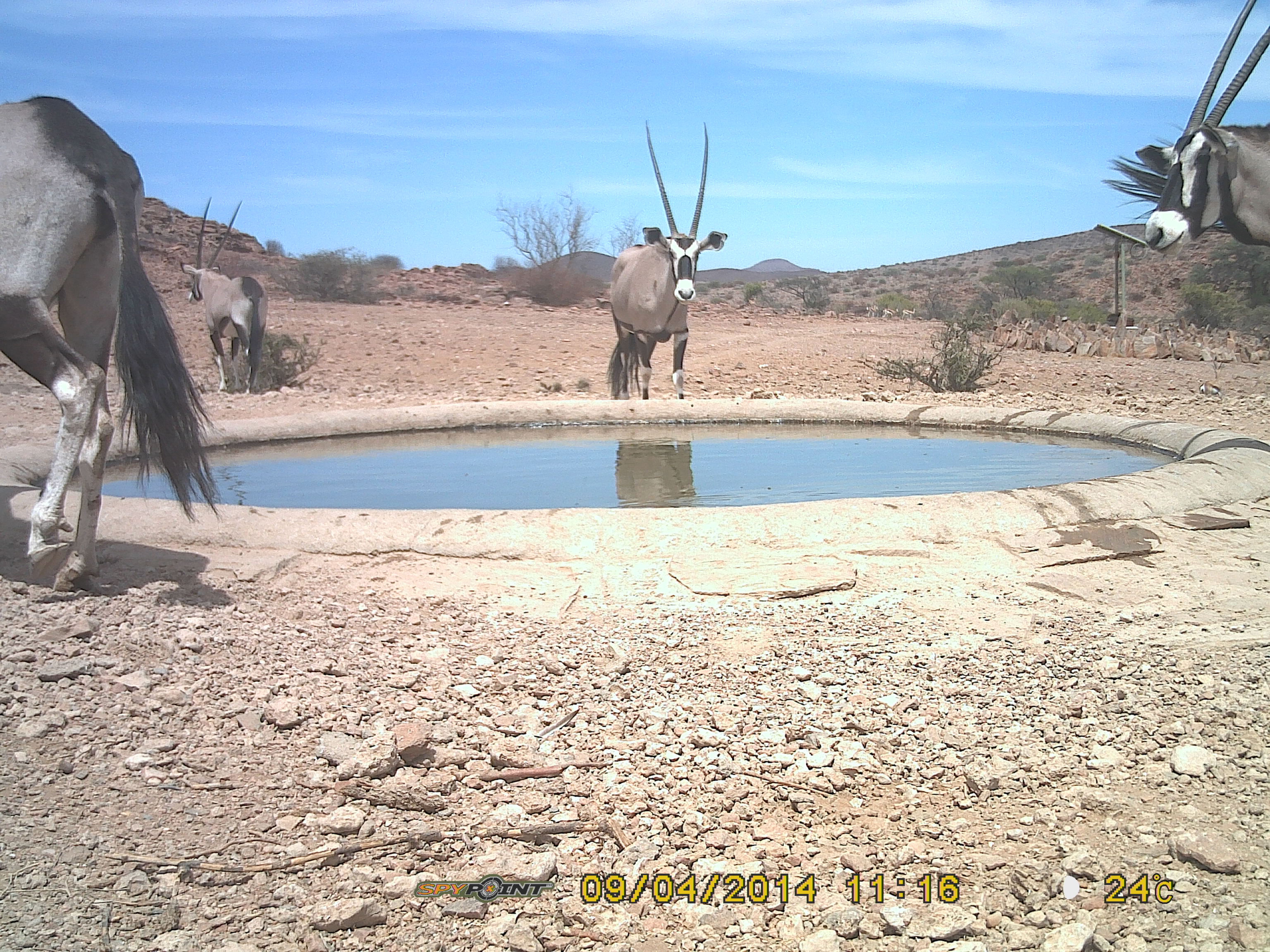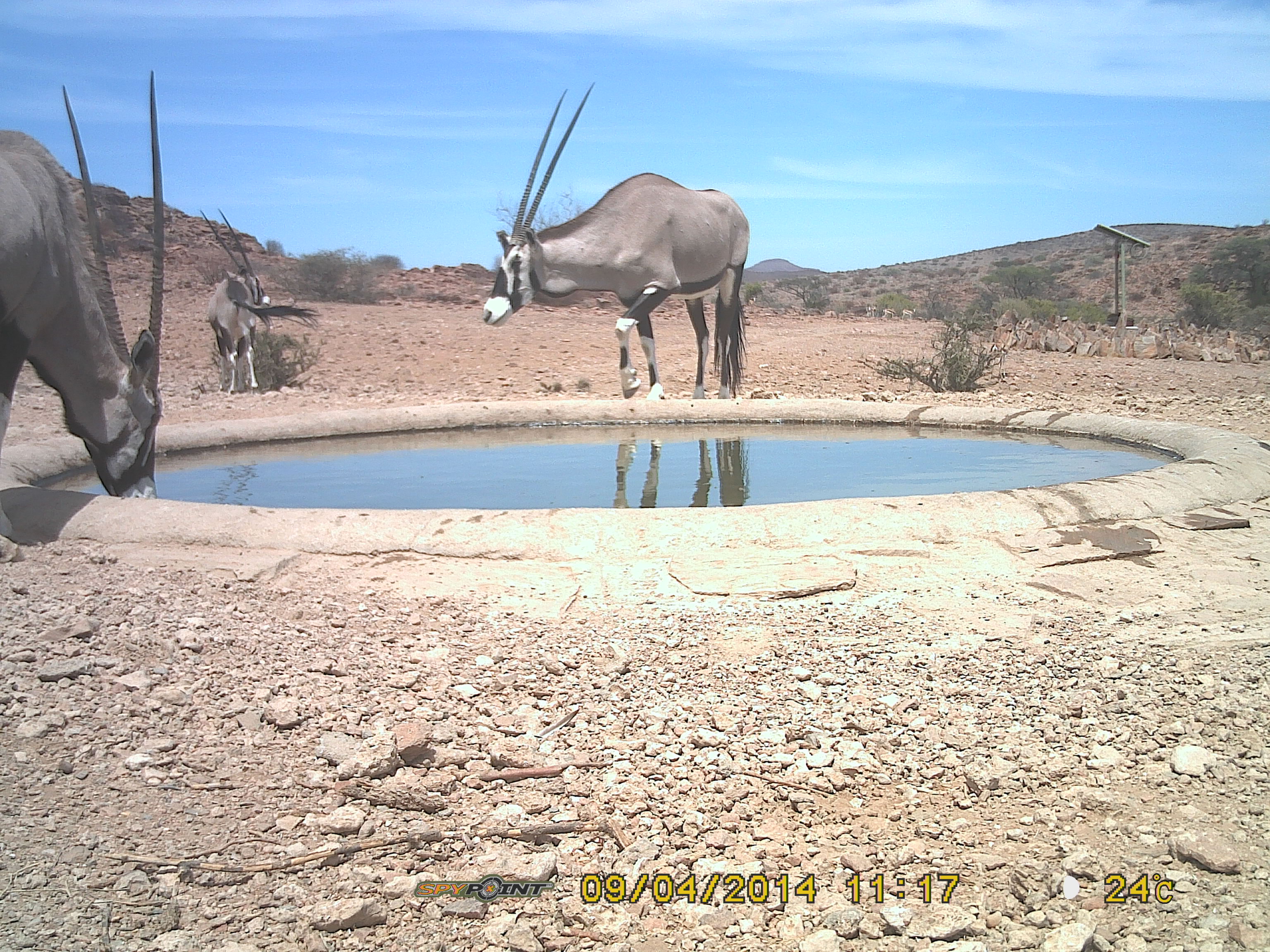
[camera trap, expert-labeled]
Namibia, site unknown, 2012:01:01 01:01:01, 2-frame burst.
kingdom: Animalia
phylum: Chordata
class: Mammalia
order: Artiodactyla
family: Bovidae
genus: Oryx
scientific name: Oryx gazella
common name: gemsbok